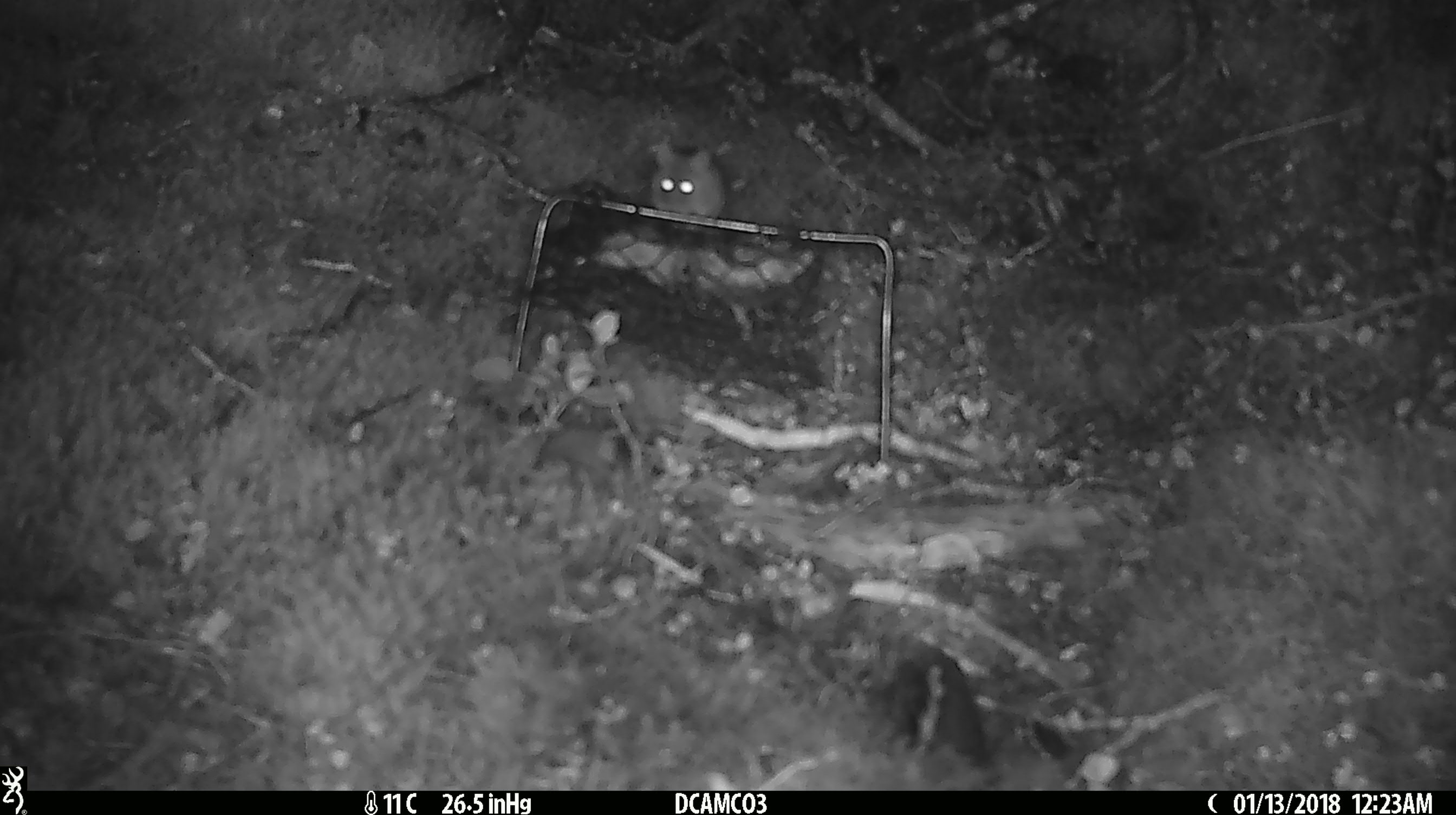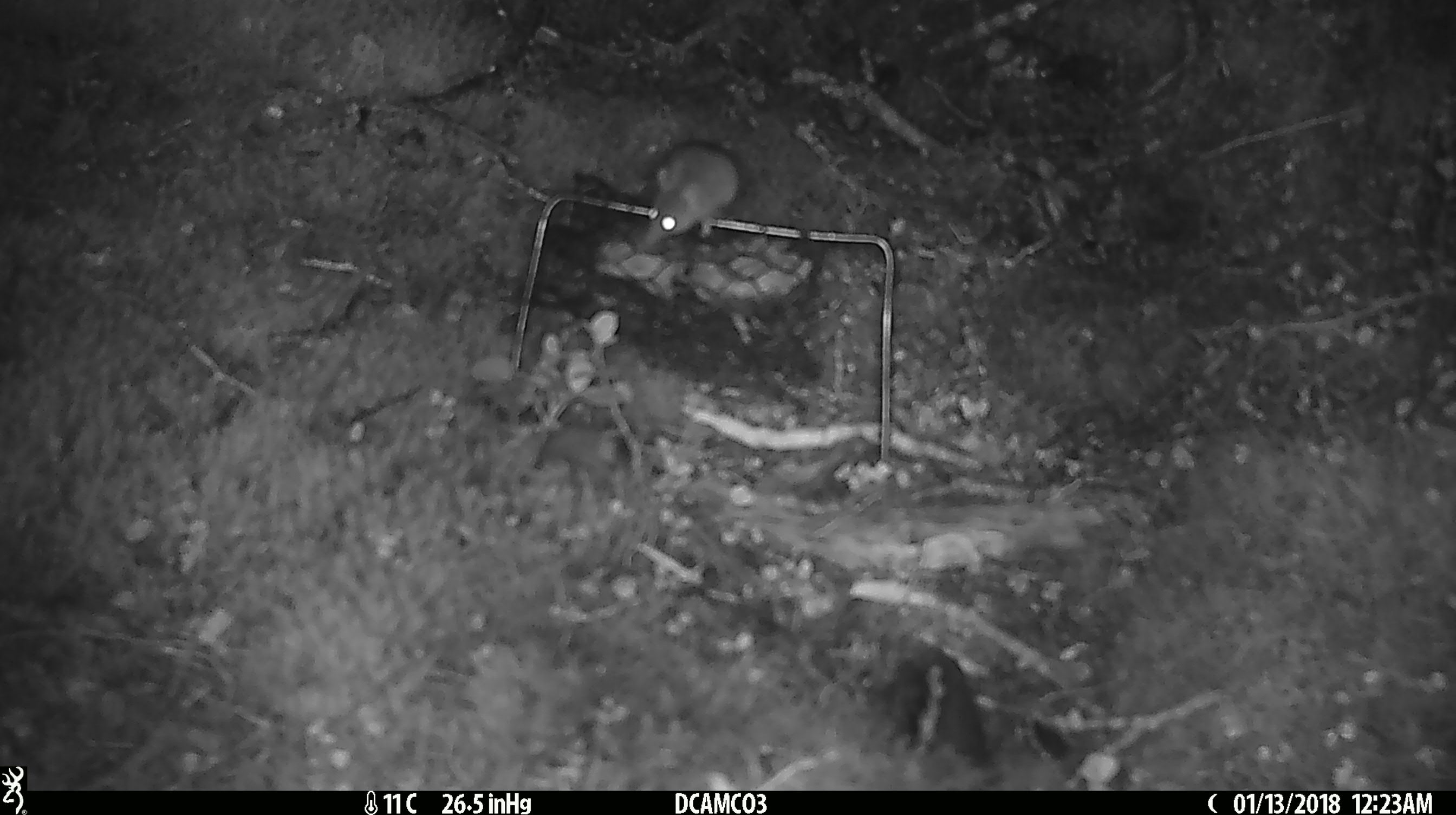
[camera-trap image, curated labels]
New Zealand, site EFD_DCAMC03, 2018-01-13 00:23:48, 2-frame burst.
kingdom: Animalia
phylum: Chordata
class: Mammalia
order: Rodentia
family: Muridae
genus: Mus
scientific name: Mus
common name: mouse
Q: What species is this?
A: Mouse (Mus).